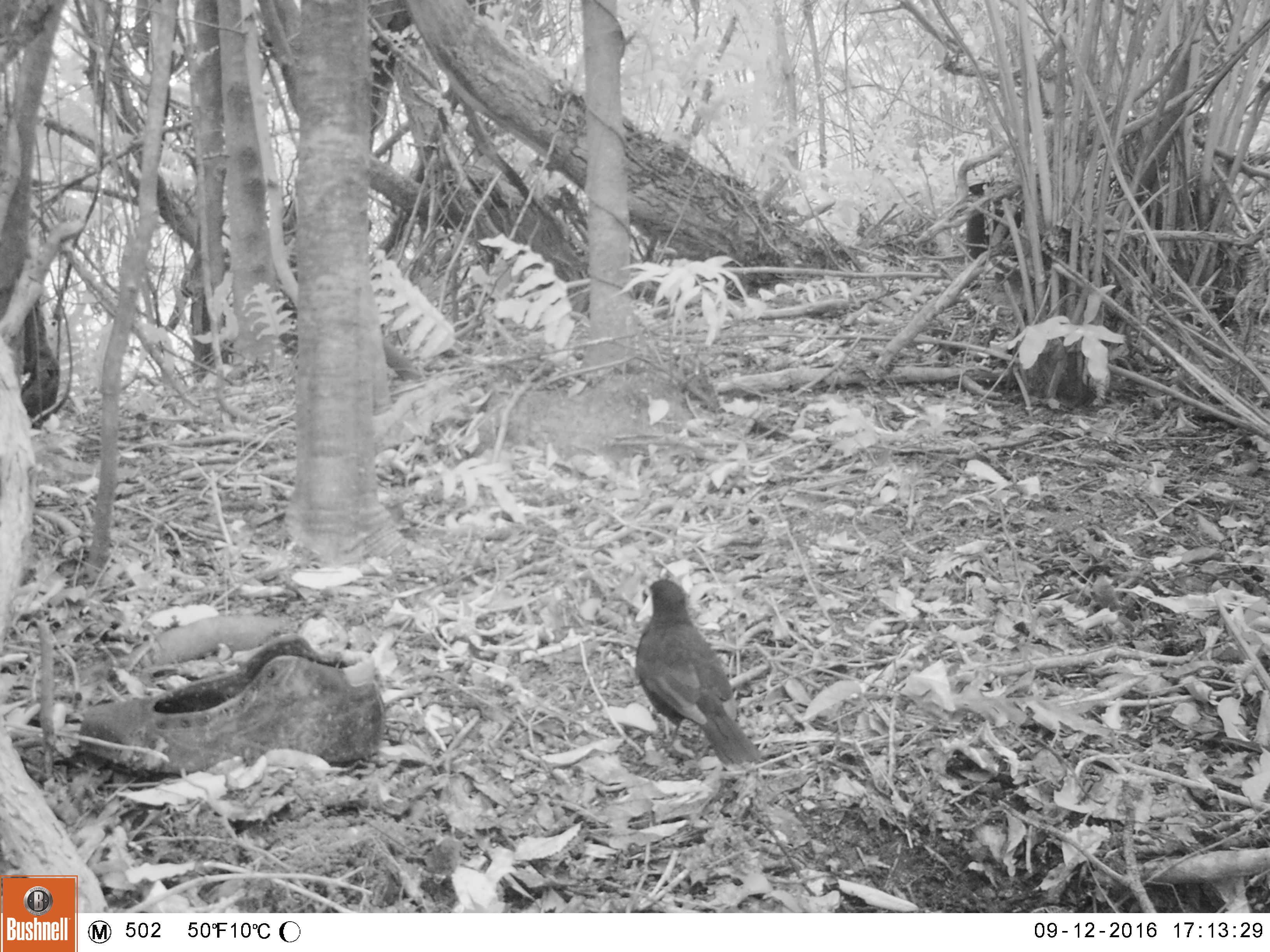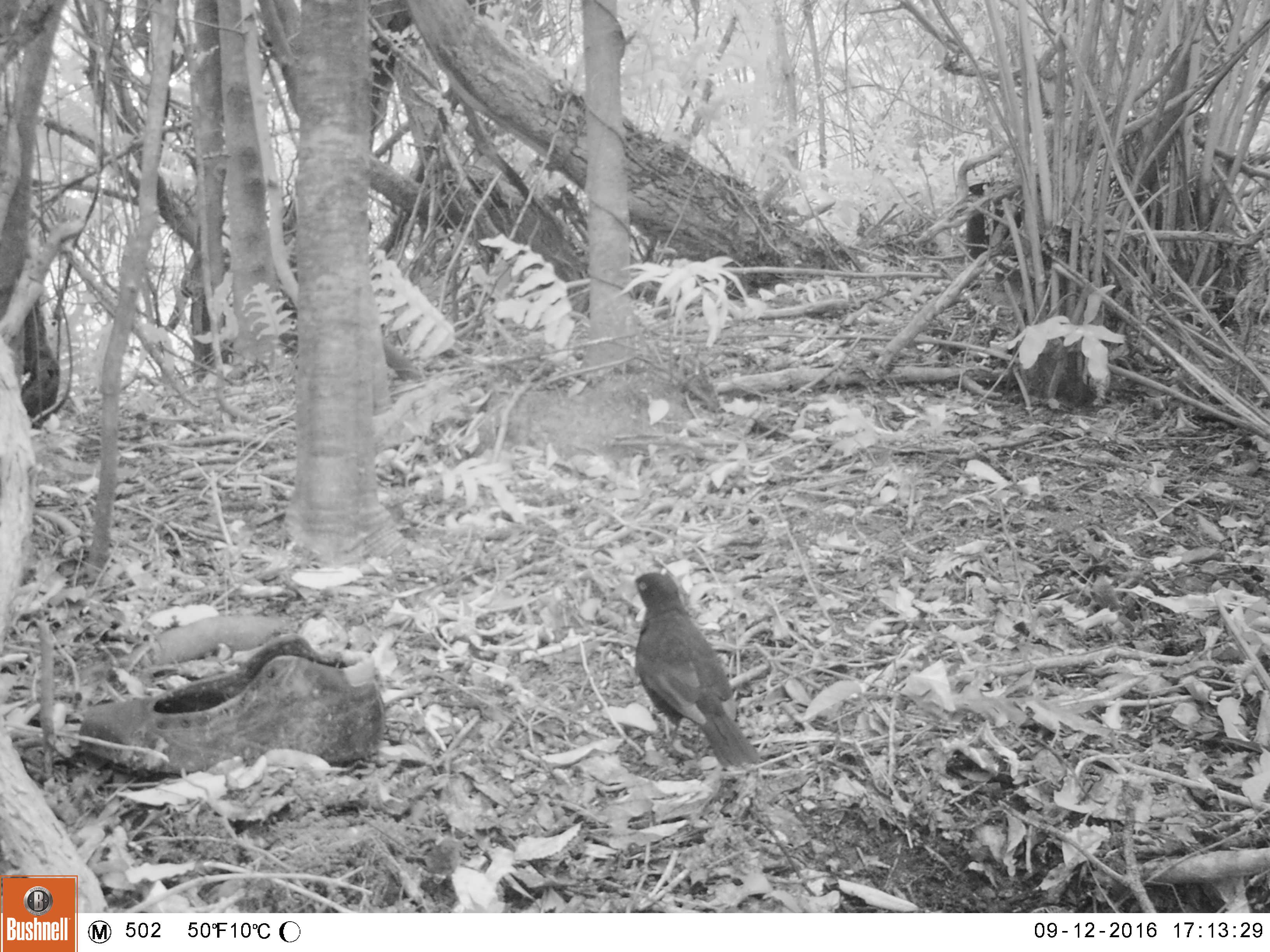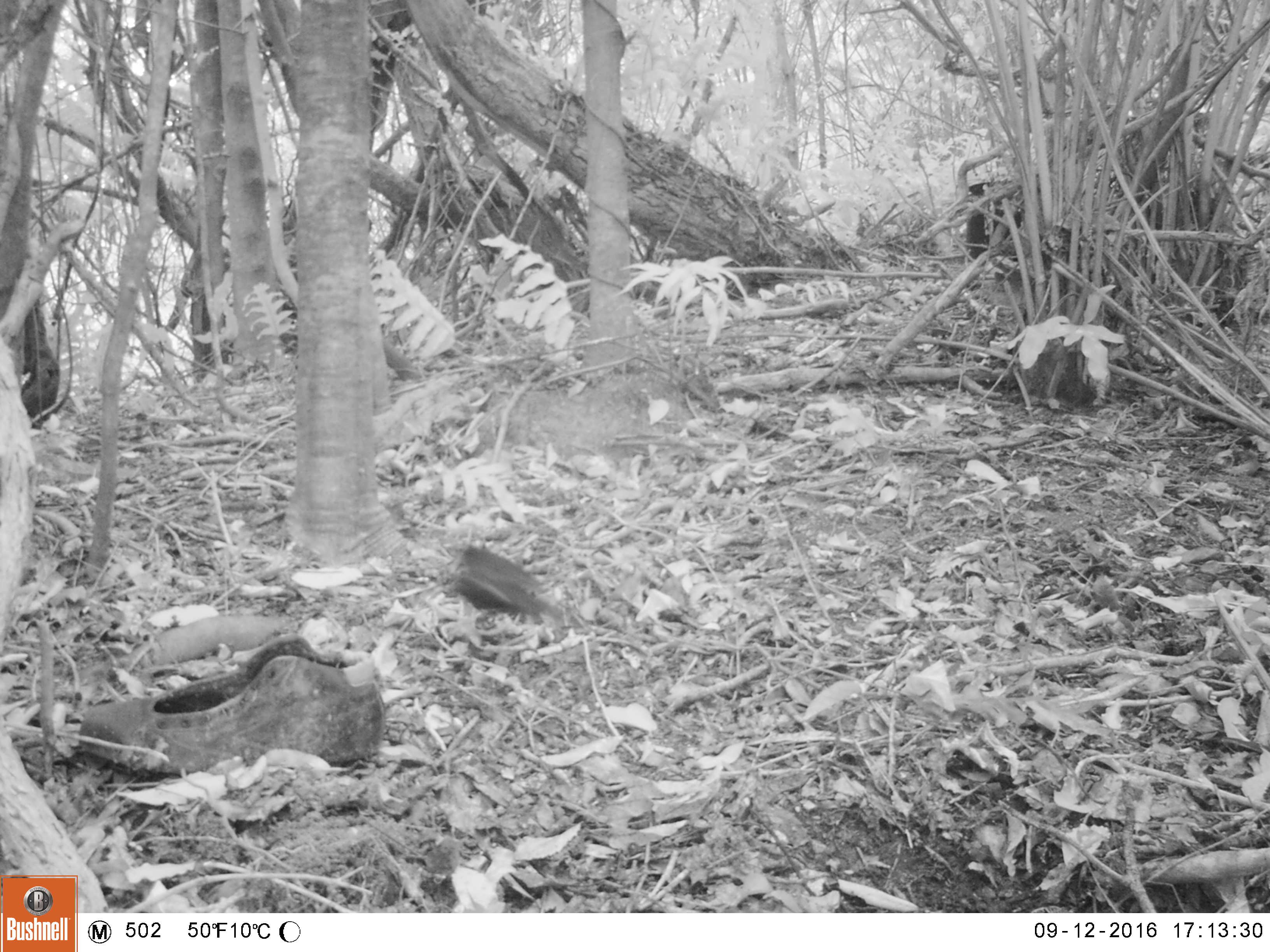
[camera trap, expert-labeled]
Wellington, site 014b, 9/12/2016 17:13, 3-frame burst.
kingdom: Animalia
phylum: Chordata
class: Aves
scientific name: Aves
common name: bird